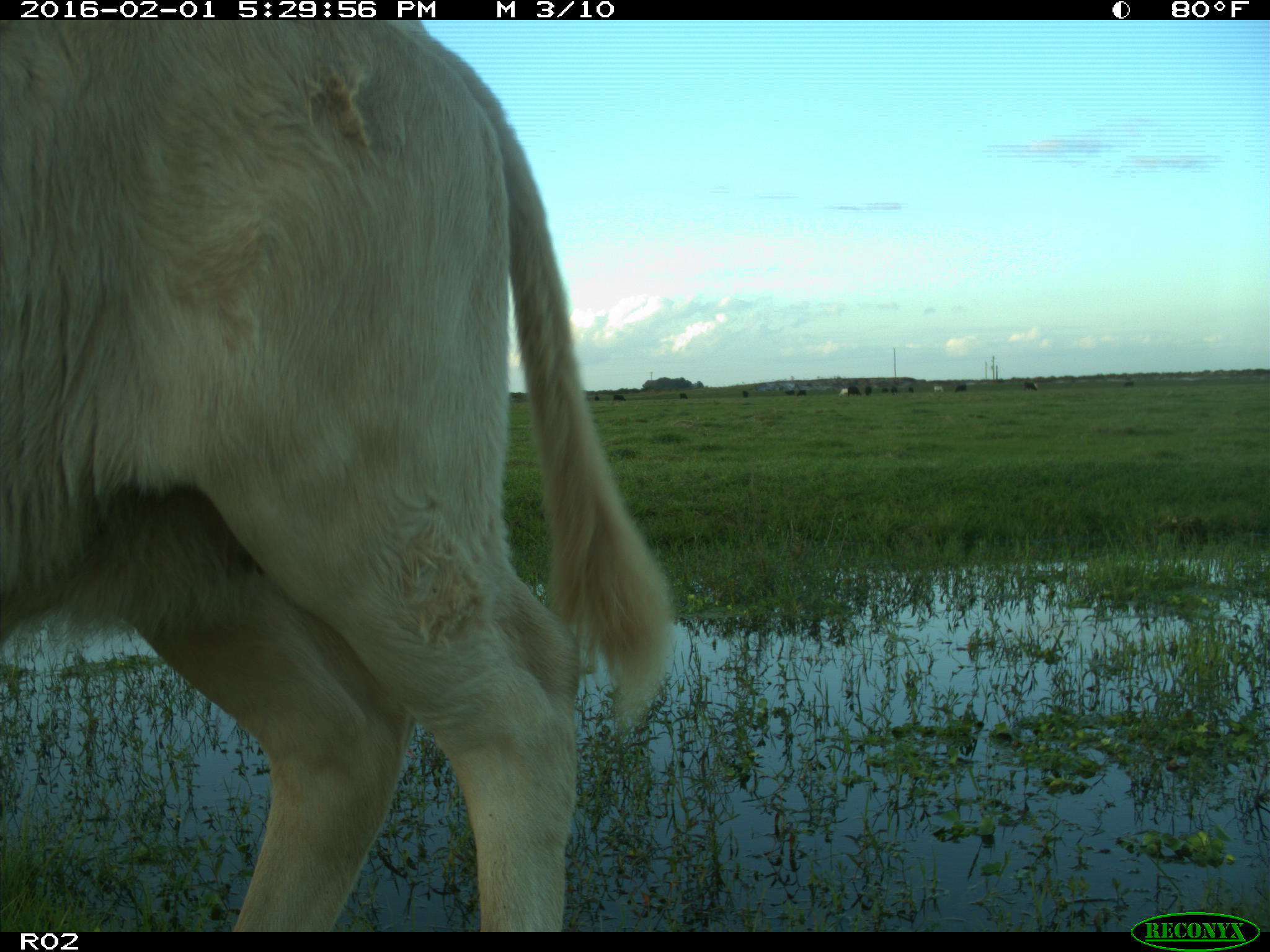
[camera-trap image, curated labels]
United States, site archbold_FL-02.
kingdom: Animalia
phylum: Chordata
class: Mammalia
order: Artiodactyla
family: Bovidae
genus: Bos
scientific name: Bos taurus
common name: domestic cow